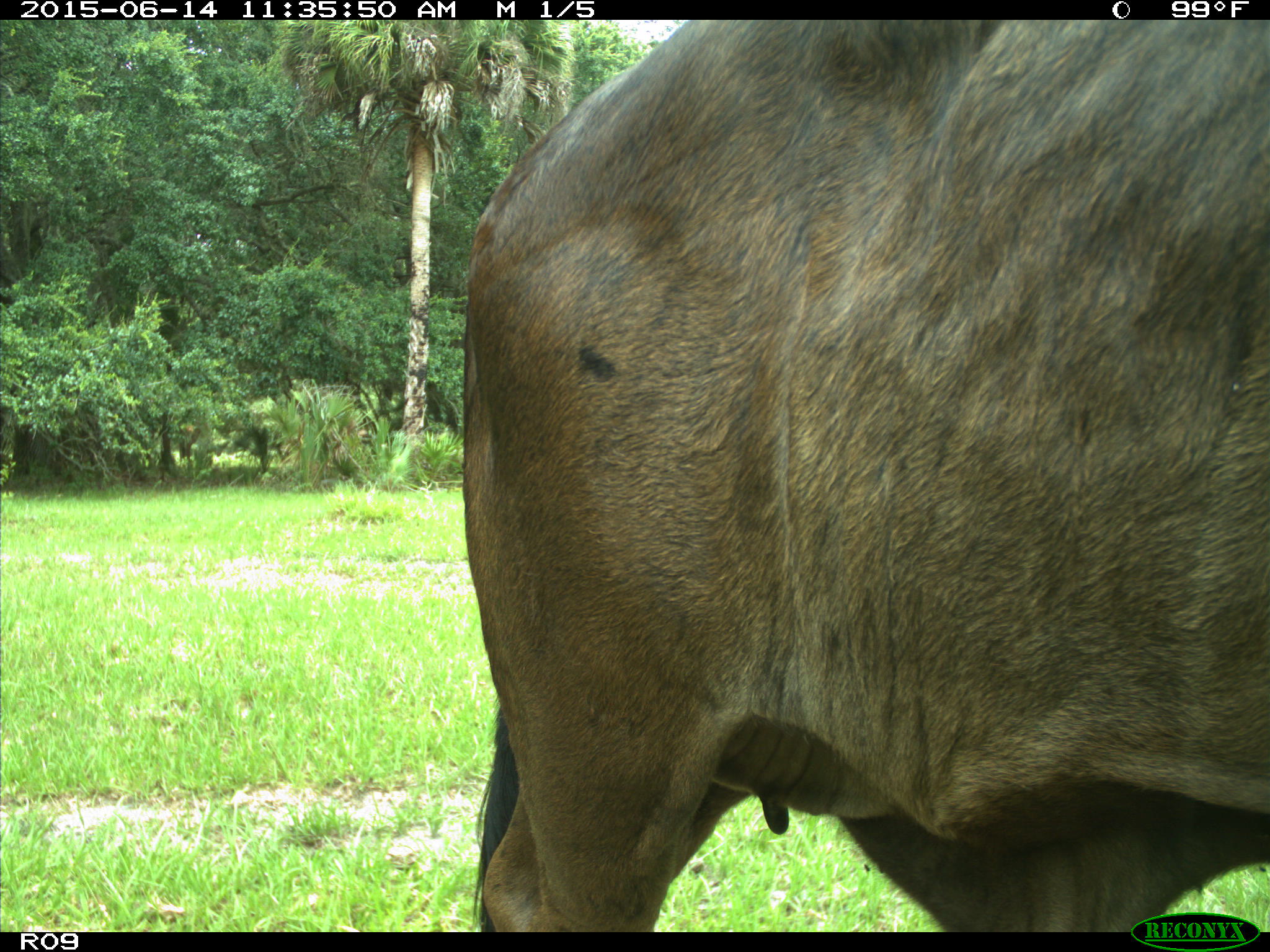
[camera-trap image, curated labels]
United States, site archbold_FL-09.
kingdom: Animalia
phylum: Chordata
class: Mammalia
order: Artiodactyla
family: Bovidae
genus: Bos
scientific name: Bos taurus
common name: domestic cow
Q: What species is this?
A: Bos taurus (domestic cow).